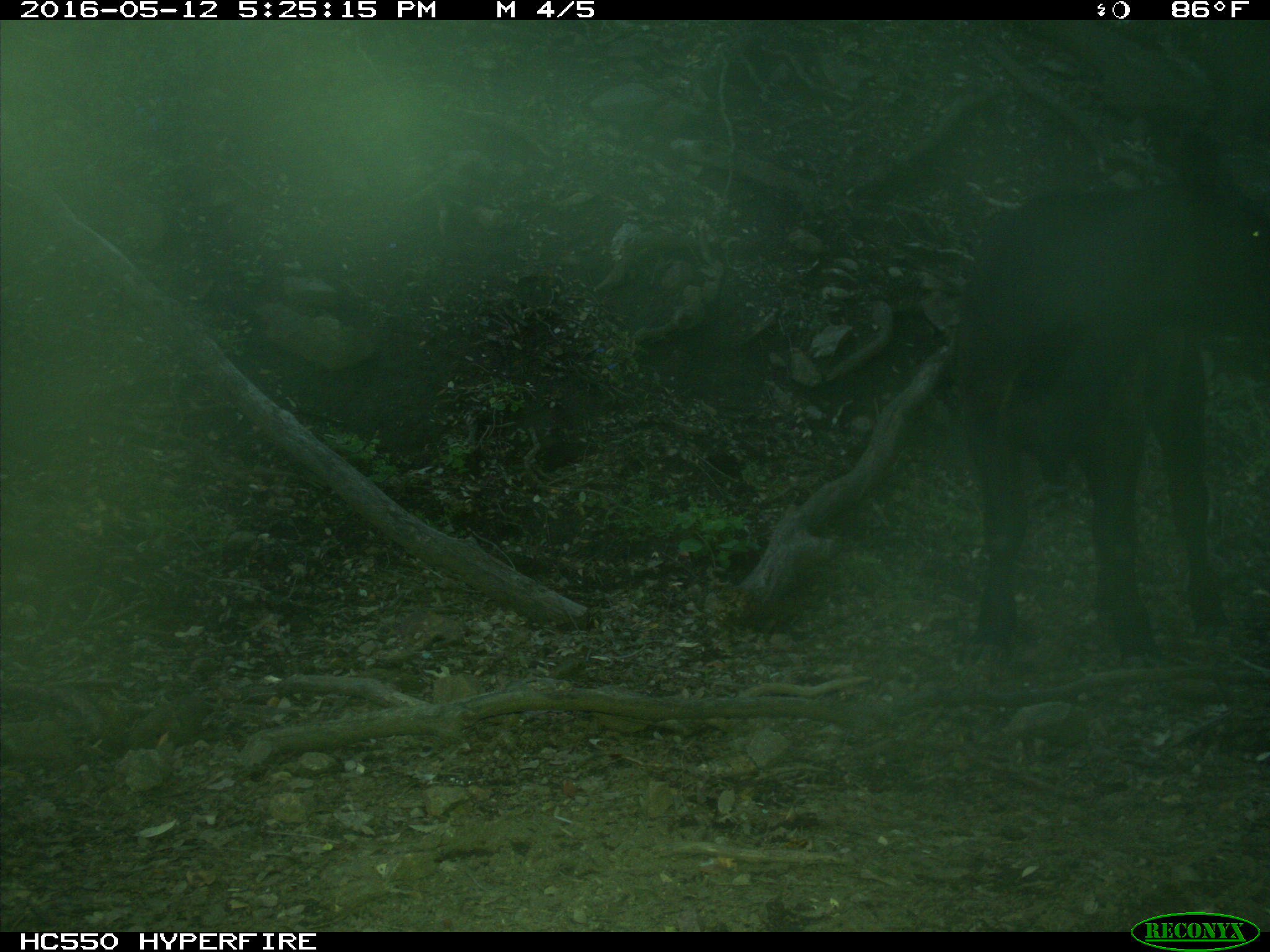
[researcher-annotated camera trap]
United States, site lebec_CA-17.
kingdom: Animalia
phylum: Chordata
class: Mammalia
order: Artiodactyla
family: Bovidae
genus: Bos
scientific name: Bos taurus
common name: domestic cow